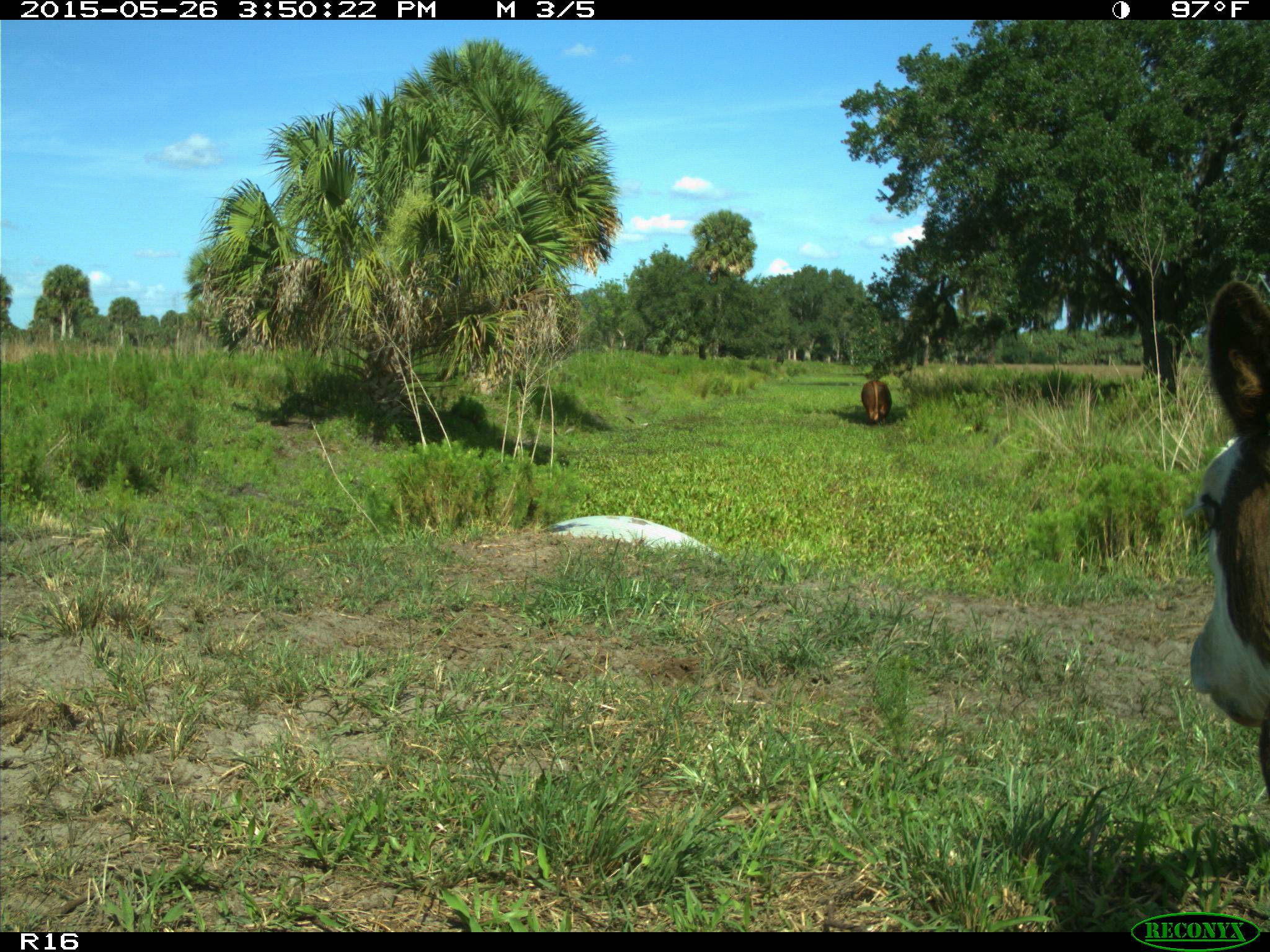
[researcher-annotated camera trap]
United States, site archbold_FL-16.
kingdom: Animalia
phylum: Chordata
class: Mammalia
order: Artiodactyla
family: Bovidae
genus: Bos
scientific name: Bos taurus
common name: domestic cow